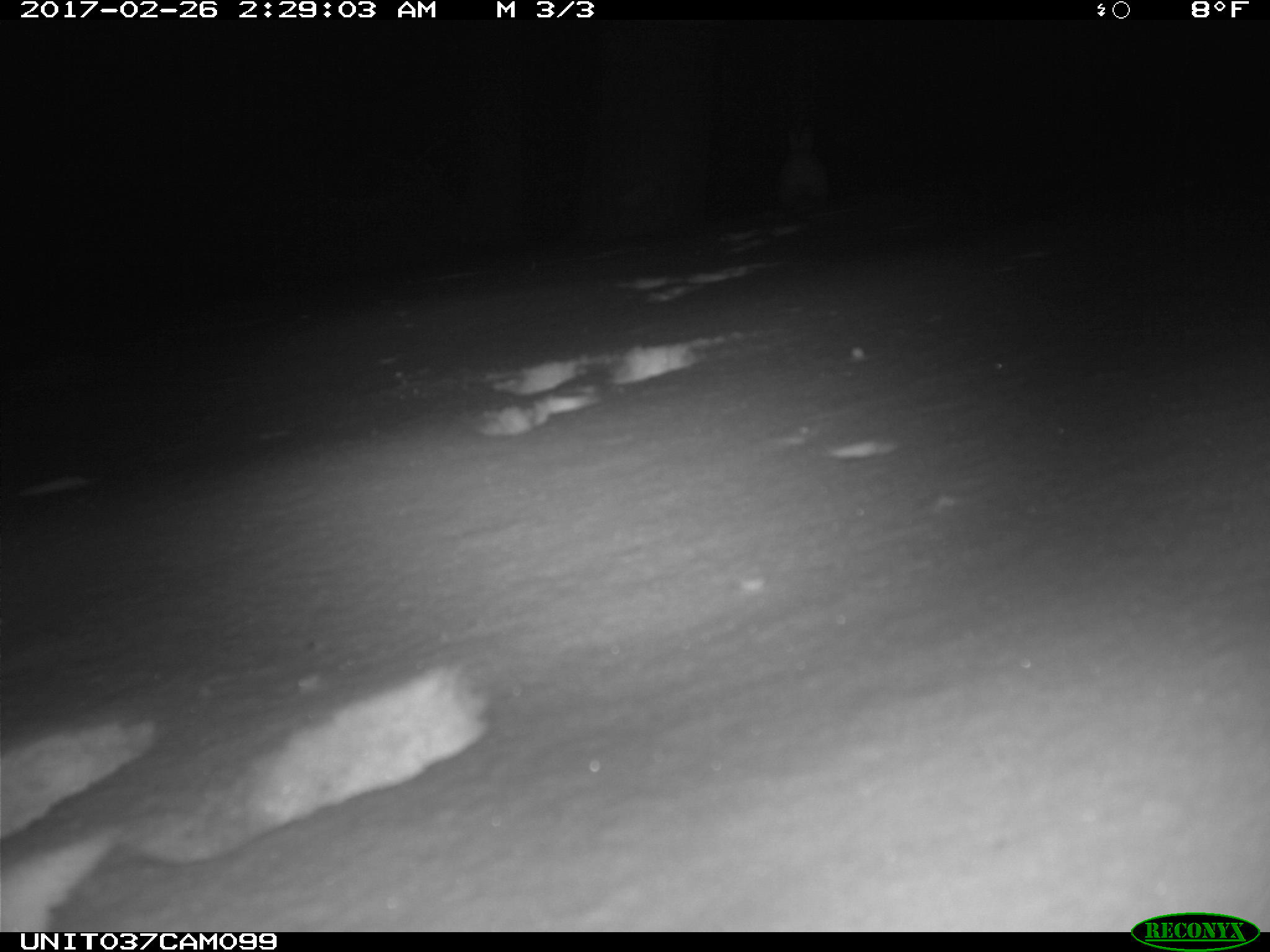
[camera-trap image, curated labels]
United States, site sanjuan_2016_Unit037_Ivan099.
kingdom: Animalia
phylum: Chordata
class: Mammalia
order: Lagomorpha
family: Leporidae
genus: Lepus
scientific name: Lepus americanus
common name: snowshoe hare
Lepus americanus (snowshoe hare).